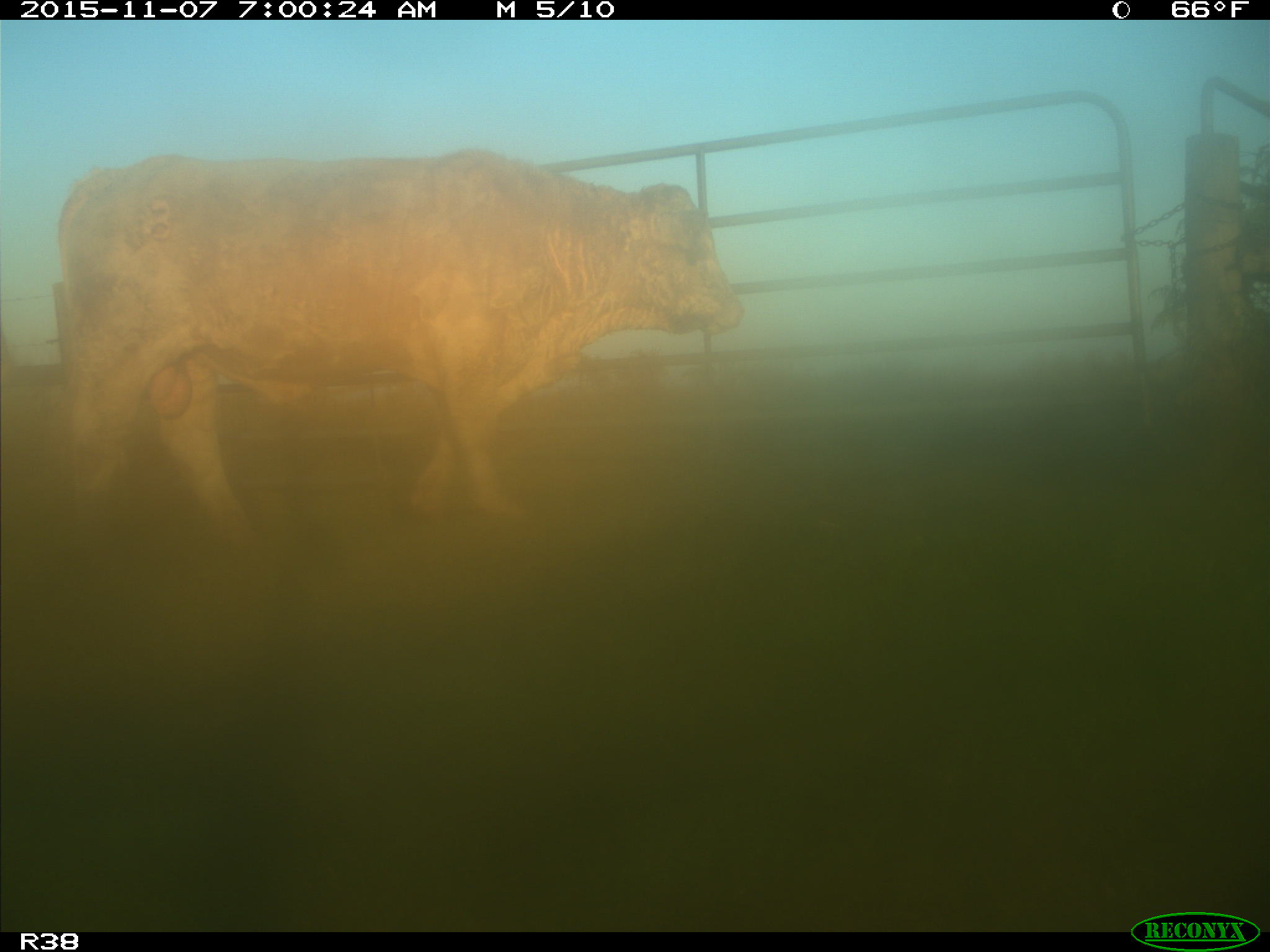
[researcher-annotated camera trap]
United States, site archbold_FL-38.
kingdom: Animalia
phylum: Chordata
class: Mammalia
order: Artiodactyla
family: Bovidae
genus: Bos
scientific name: Bos taurus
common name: domestic cow